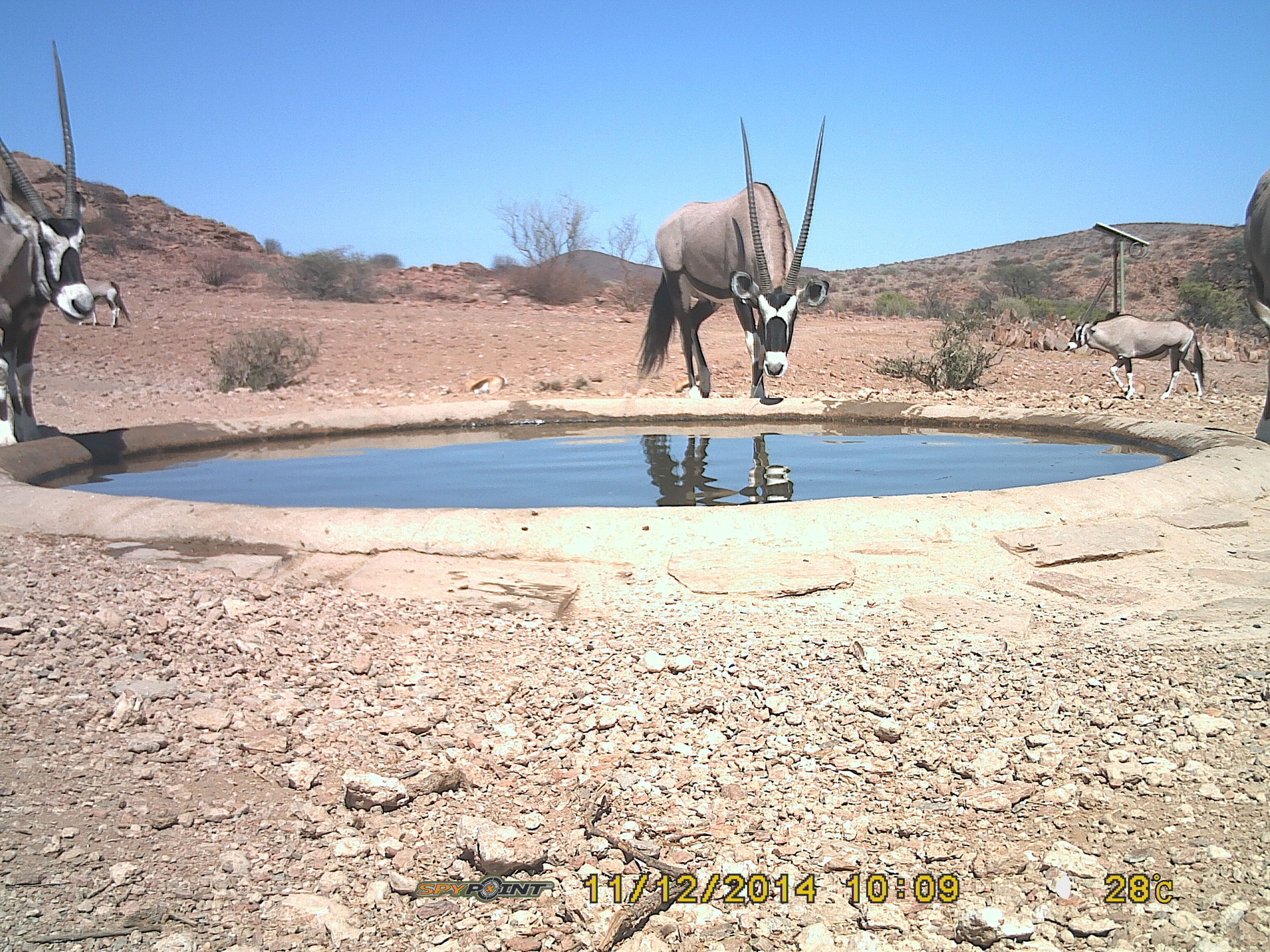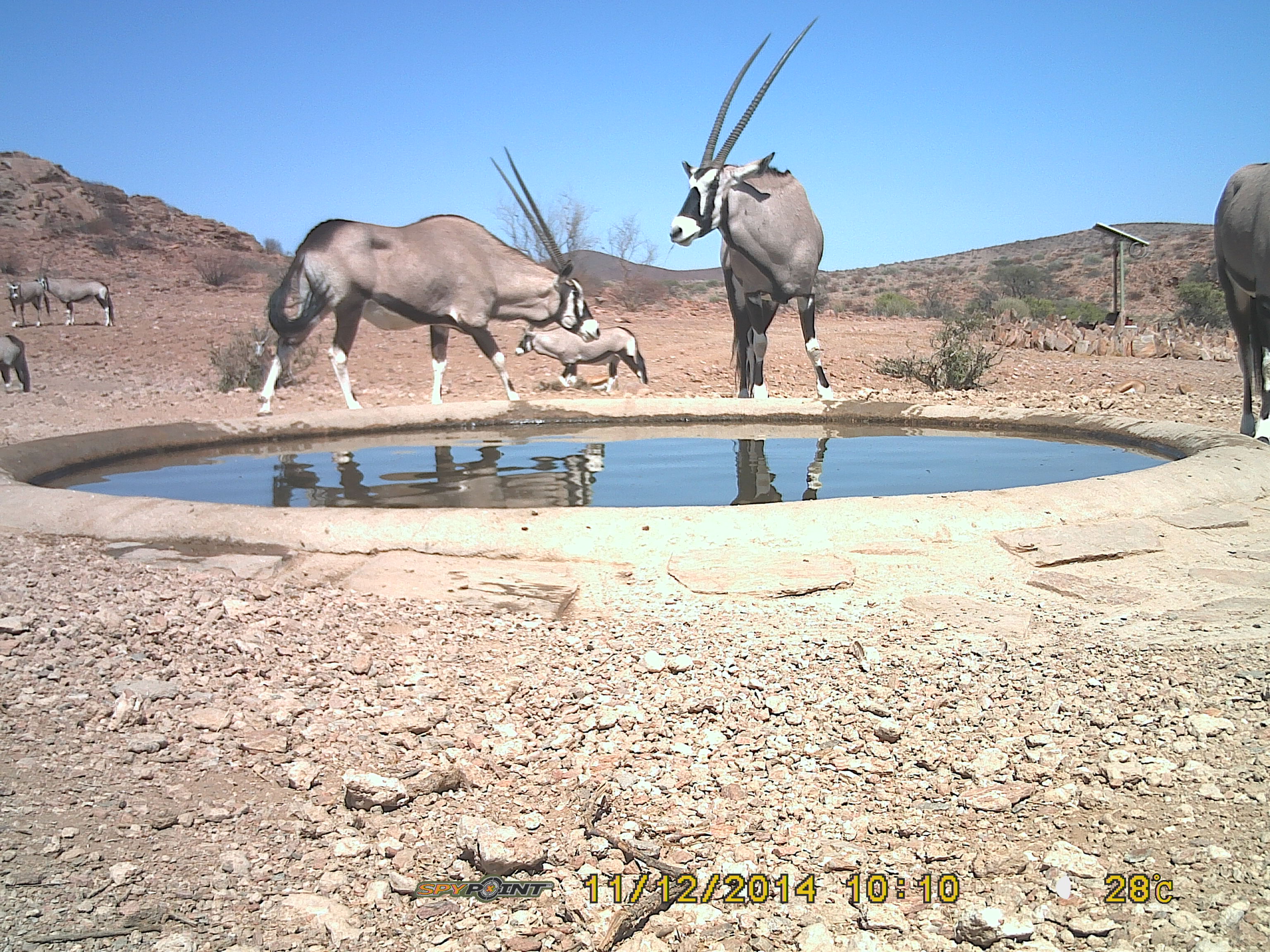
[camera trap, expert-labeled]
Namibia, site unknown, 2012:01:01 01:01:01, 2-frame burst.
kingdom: Animalia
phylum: Chordata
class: Mammalia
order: Artiodactyla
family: Bovidae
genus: Oryx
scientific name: Oryx gazella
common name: gemsbok